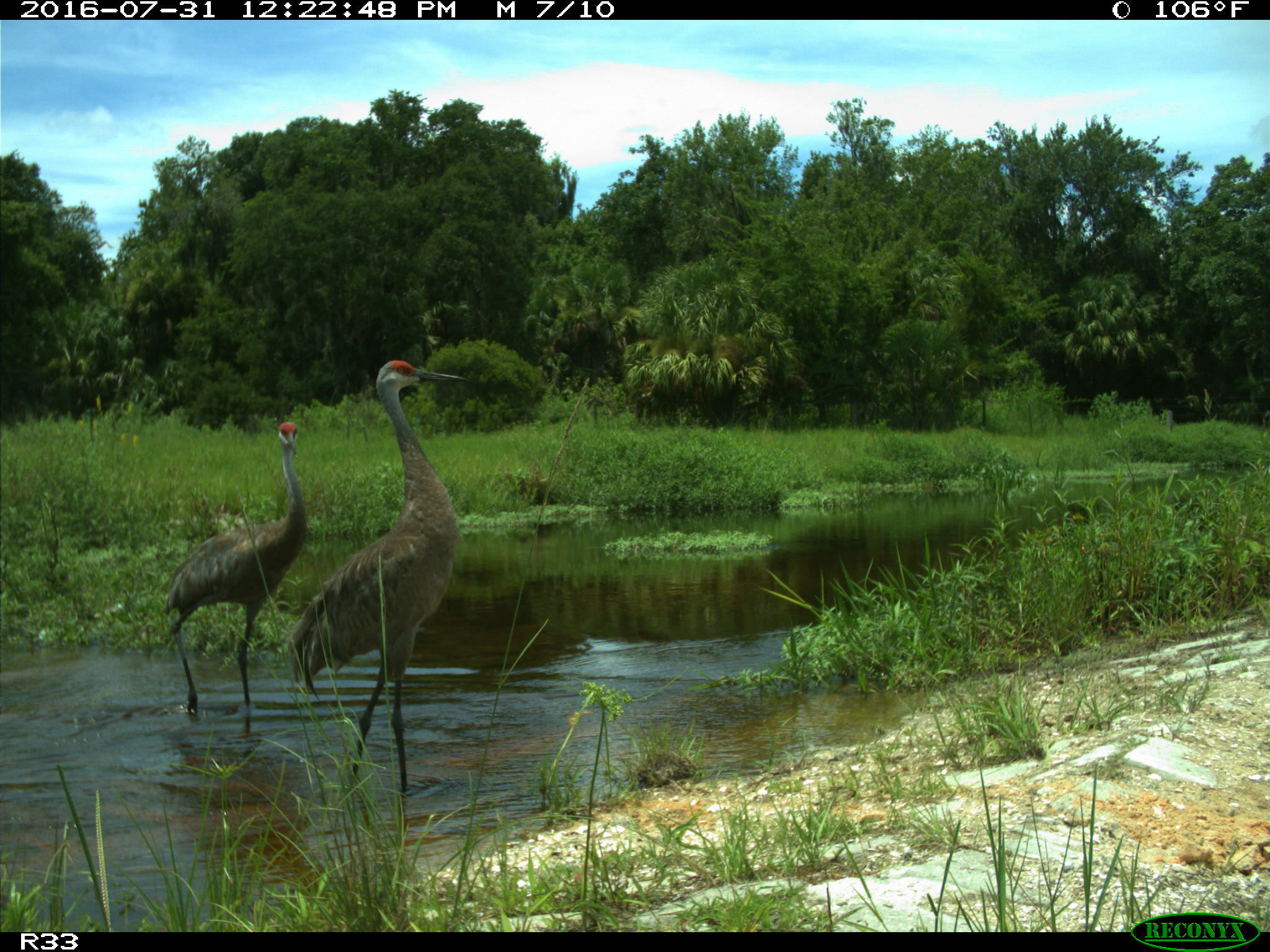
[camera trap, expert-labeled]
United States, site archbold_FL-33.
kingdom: Animalia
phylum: Chordata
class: Aves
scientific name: Aves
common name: birds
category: unidentified bird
Unidentified bird (birds) (Aves).